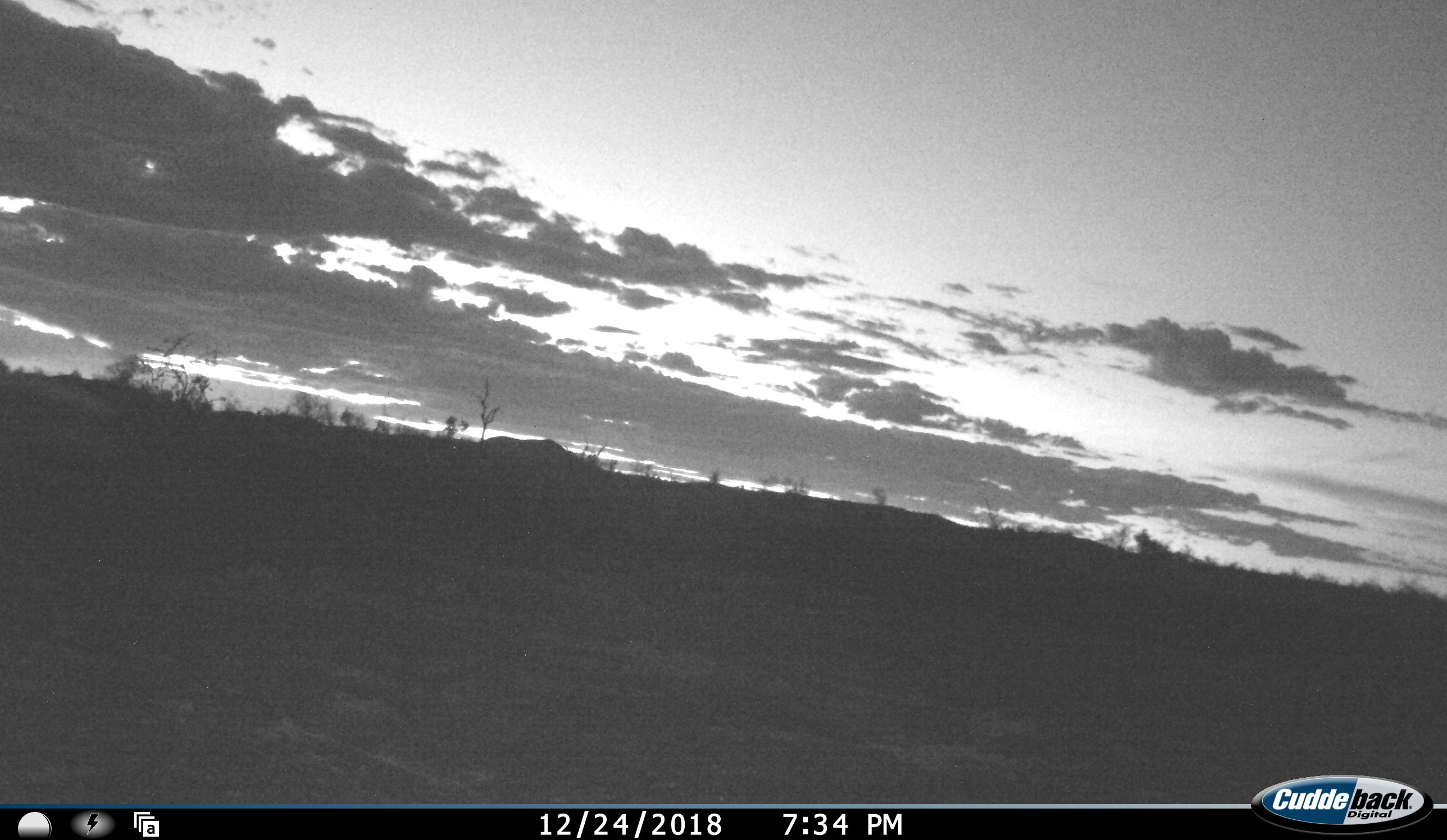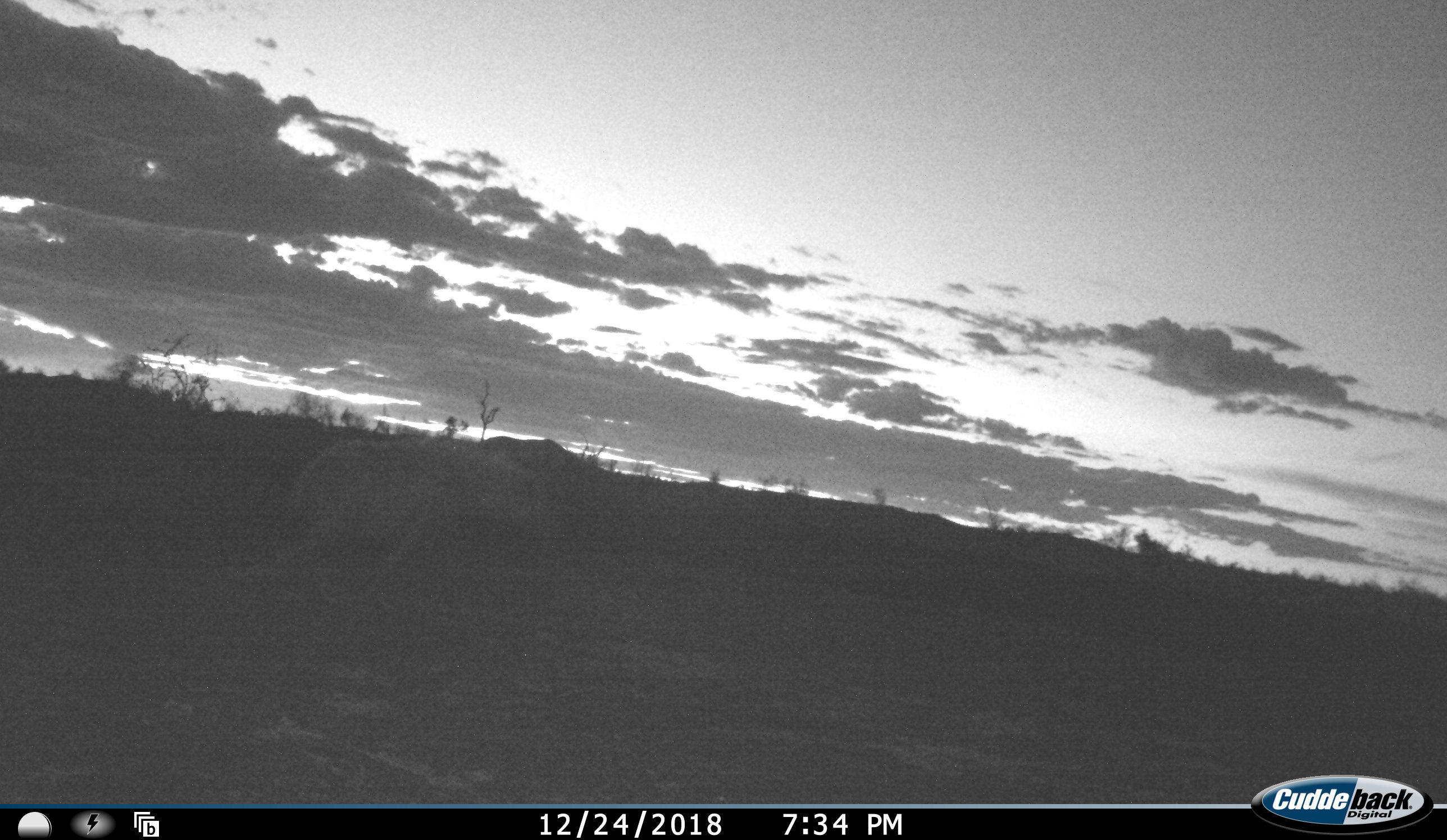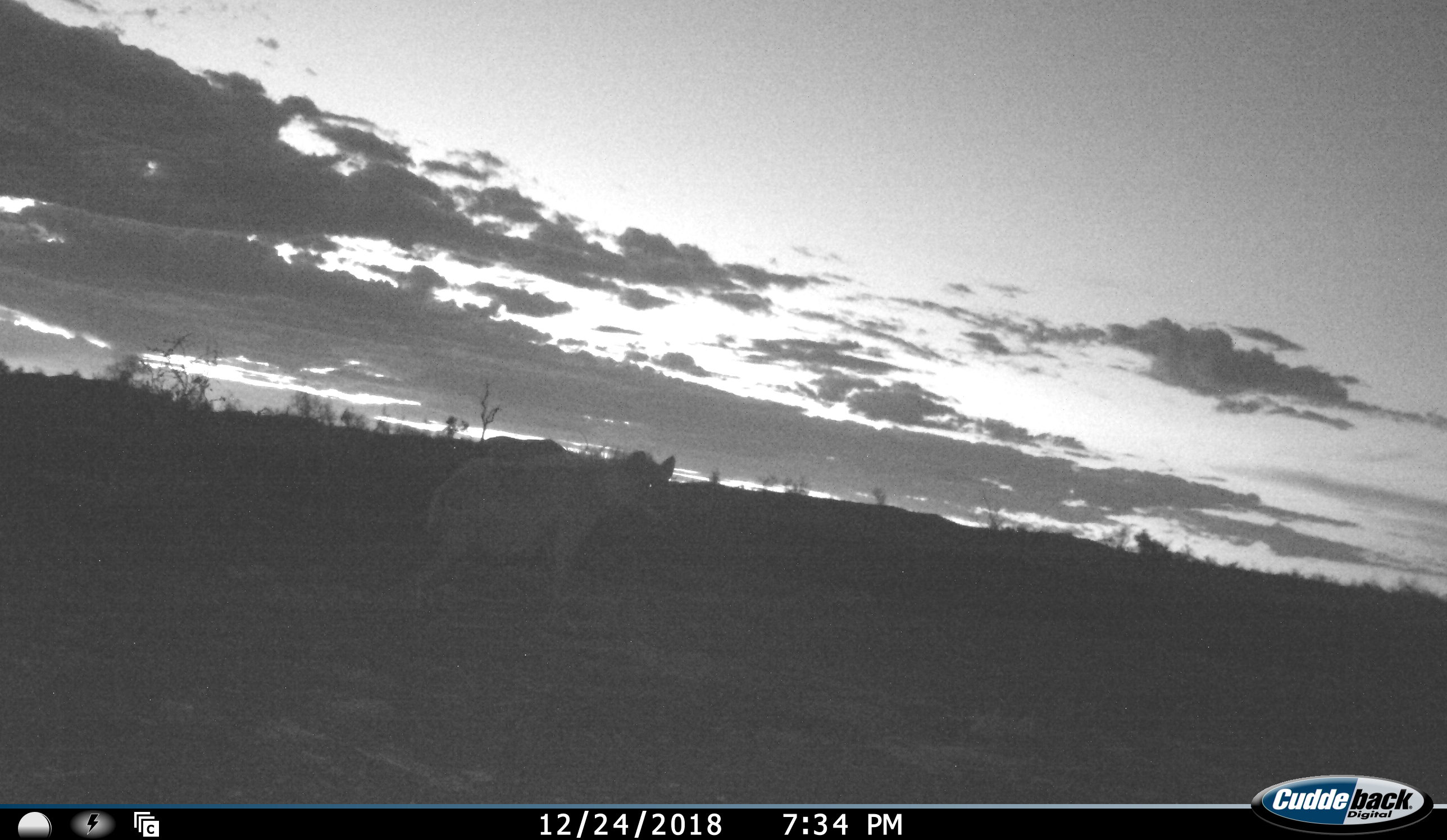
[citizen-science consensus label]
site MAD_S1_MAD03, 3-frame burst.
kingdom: Animalia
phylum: Chordata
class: Mammalia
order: Carnivora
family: Hyaenidae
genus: Parahyaena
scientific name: Parahyaena brunnea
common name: brown hyena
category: hyenabrown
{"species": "hyenabrown (brown hyena) (Parahyaena brunnea)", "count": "1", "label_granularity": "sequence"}